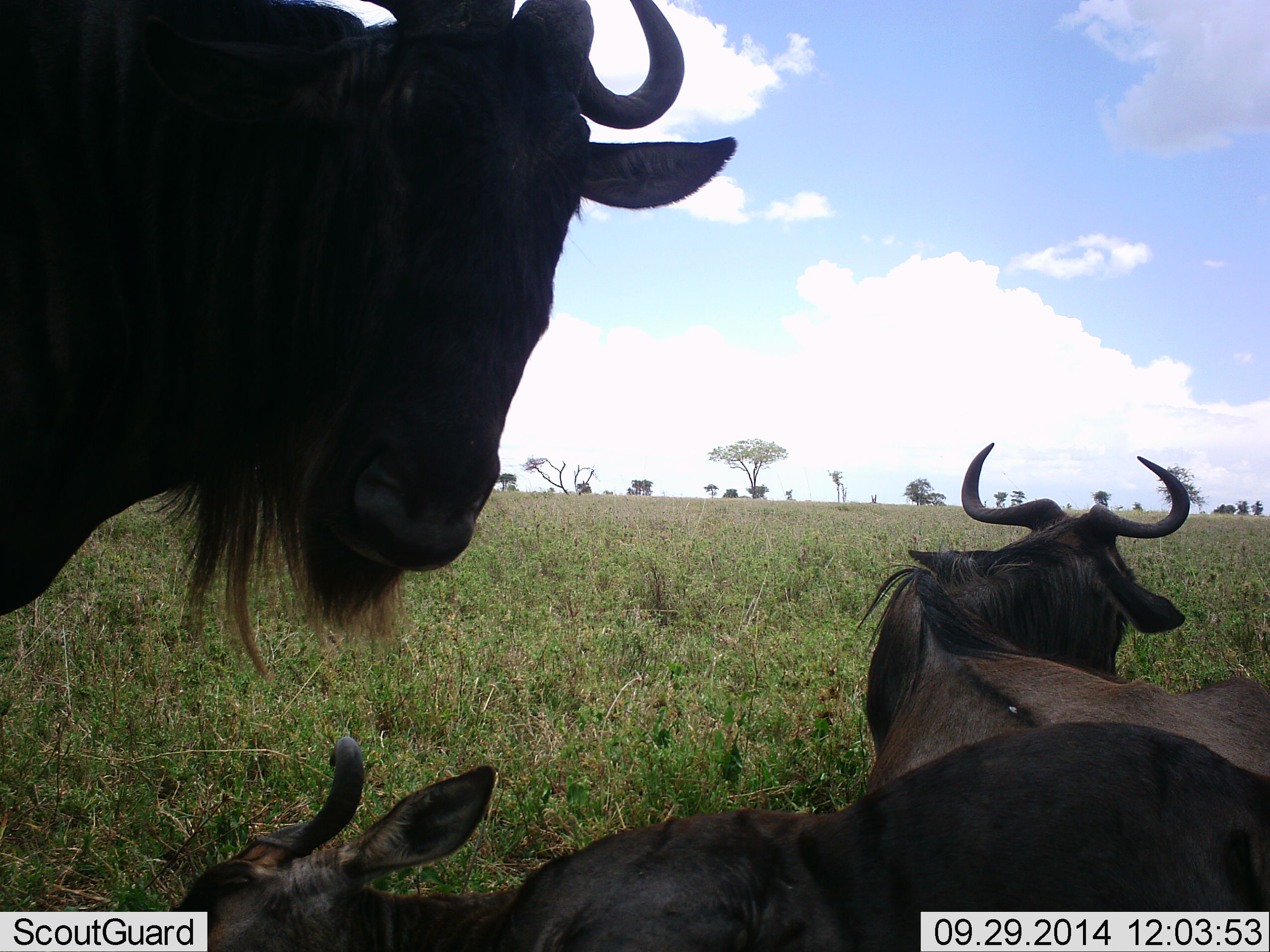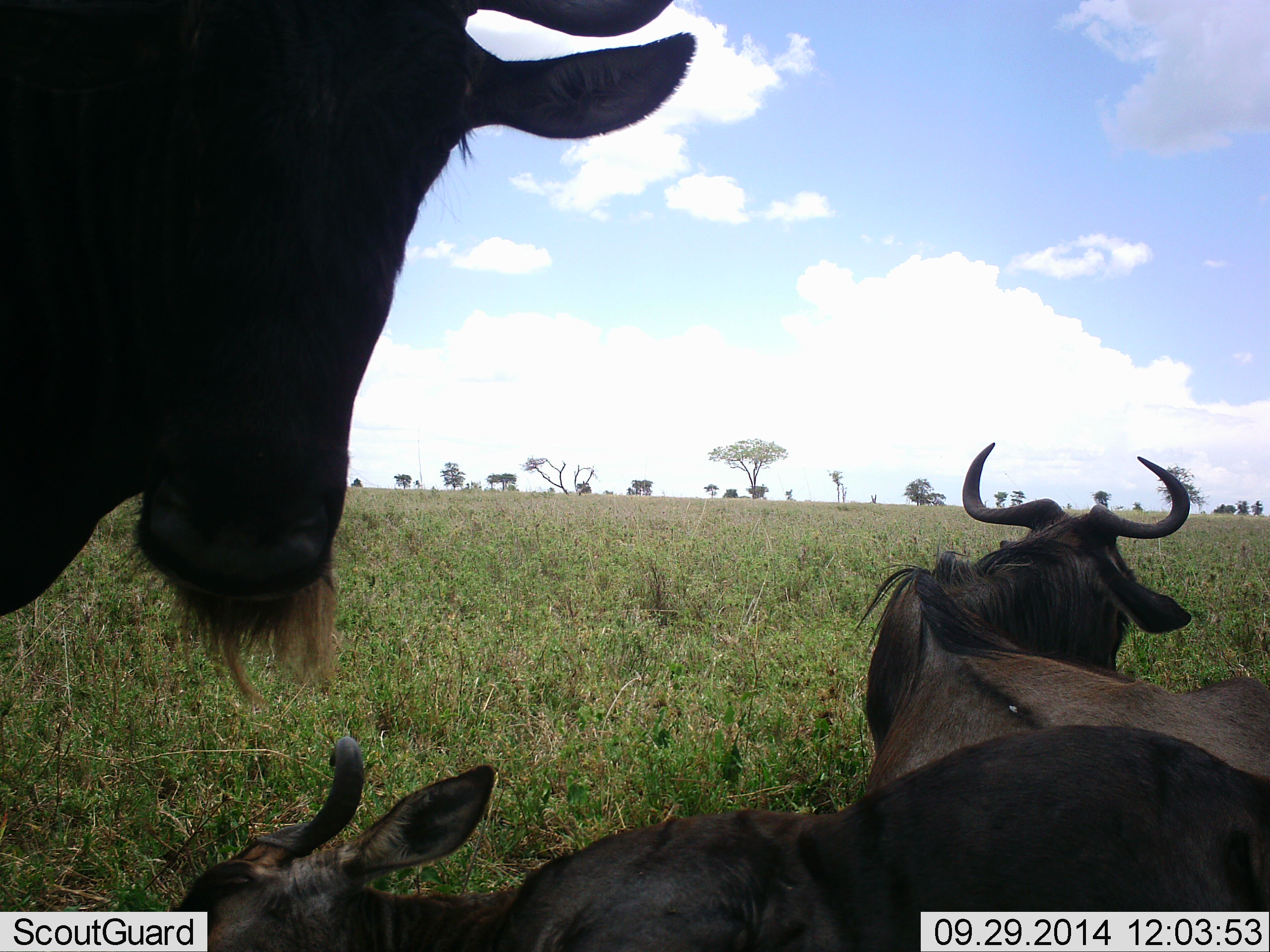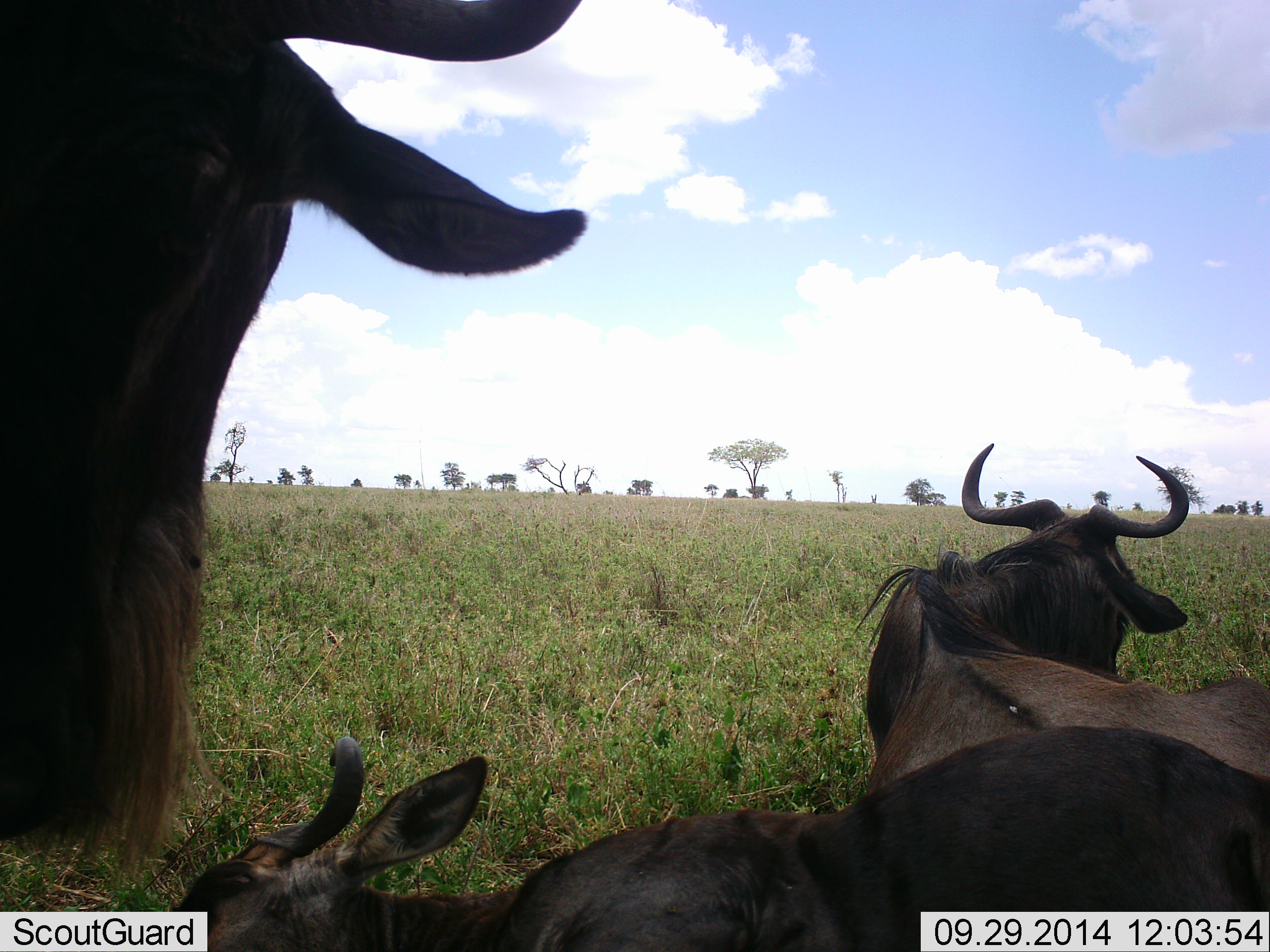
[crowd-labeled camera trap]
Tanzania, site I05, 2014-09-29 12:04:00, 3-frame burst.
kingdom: Animalia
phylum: Chordata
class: Mammalia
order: Artiodactyla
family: Bovidae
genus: Connochaetes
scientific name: Connochaetes taurinus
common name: blue wildebeest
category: wildebeest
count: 3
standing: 40%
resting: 100%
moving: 10%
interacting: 10%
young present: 0%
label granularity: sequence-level